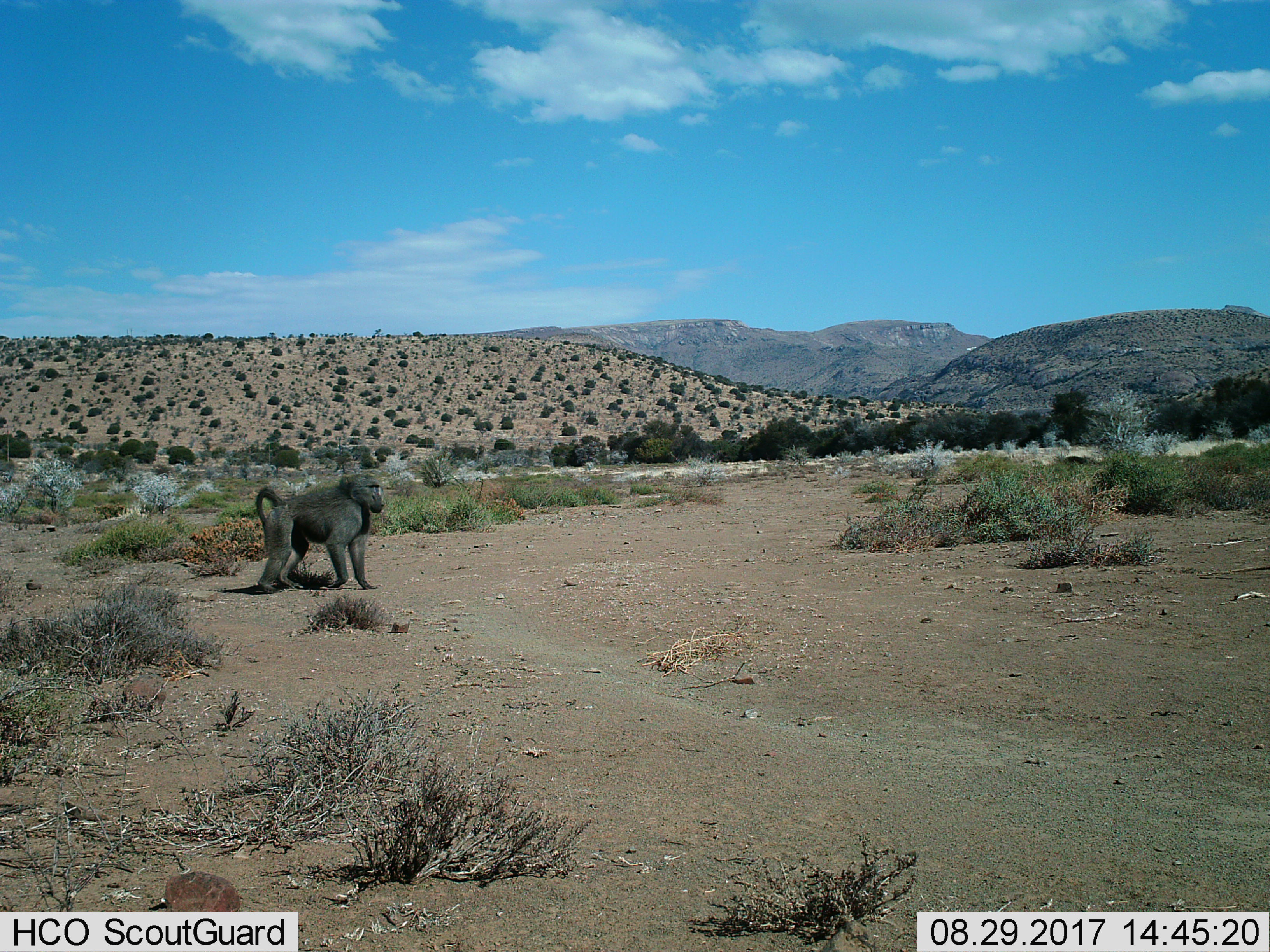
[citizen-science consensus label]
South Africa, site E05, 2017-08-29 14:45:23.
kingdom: Animalia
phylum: Chordata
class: Mammalia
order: Primates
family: Cercopithecidae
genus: Papio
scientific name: Papio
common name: baboon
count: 1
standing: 70%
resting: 0%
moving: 30%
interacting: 0%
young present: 0%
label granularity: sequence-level